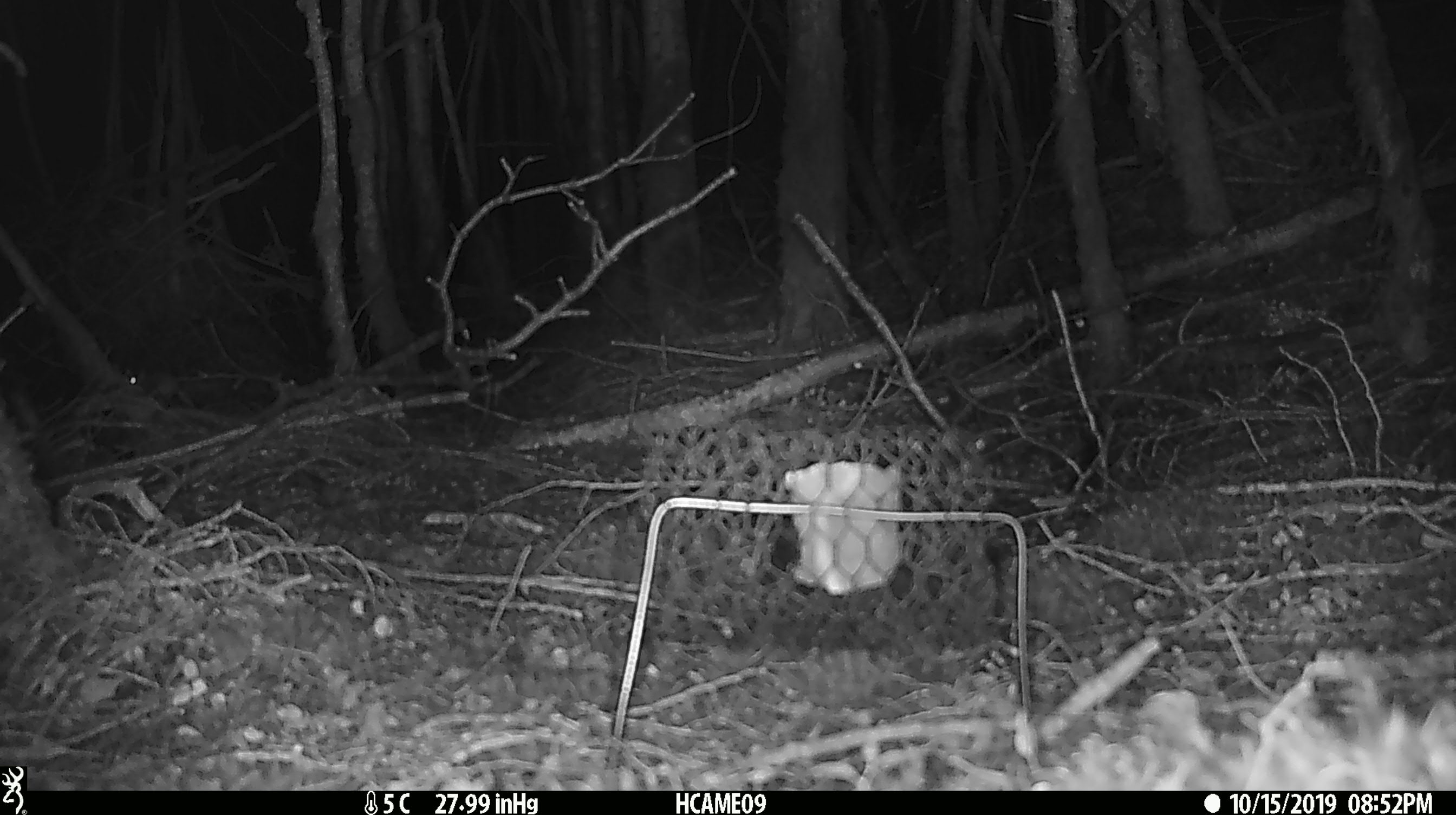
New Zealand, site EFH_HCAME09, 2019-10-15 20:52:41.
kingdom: Animalia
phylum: Chordata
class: Mammalia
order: Rodentia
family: Muridae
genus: Mus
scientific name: Mus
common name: mouse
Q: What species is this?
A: Mouse (Mus).